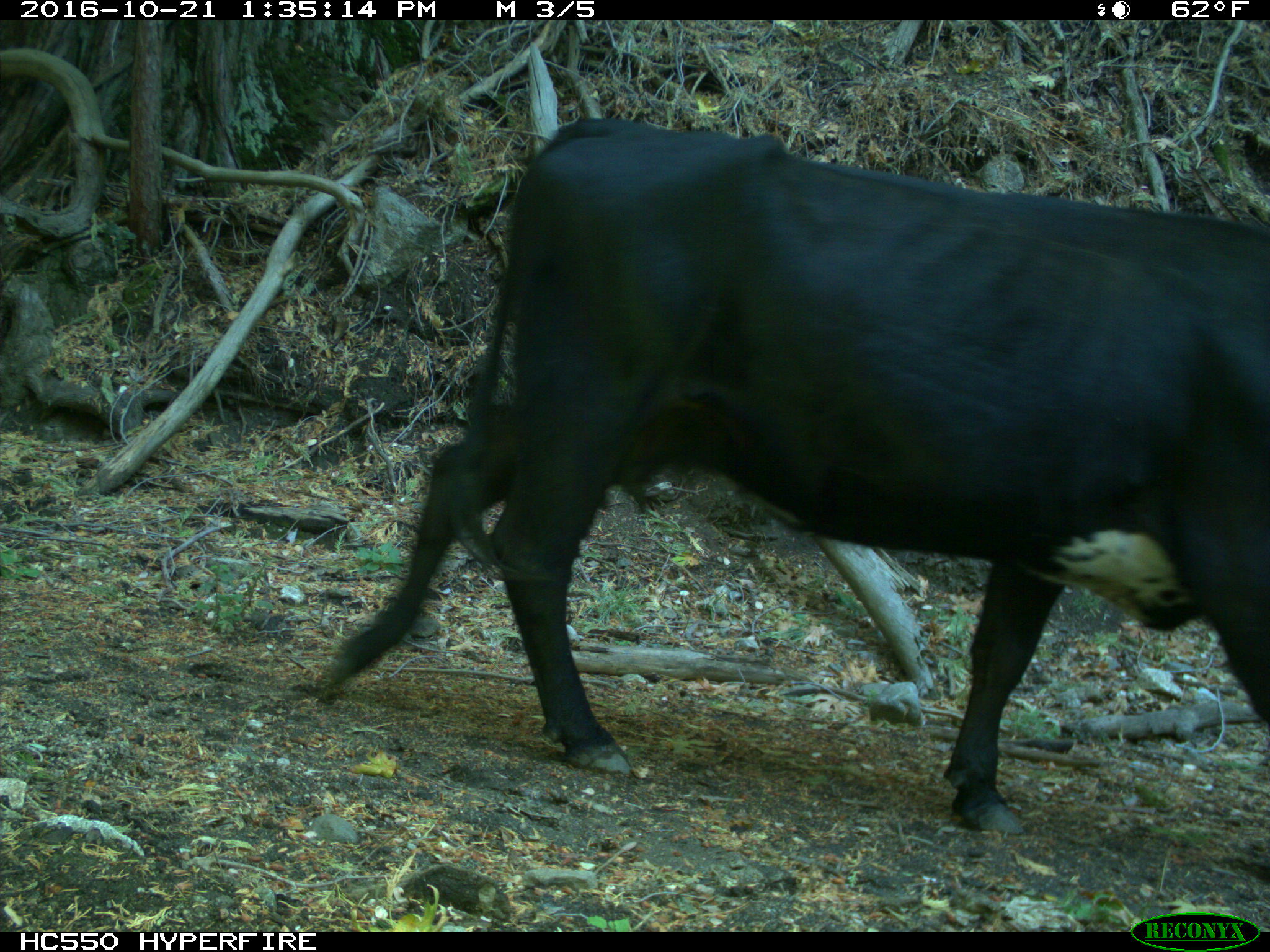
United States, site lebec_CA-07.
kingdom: Animalia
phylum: Chordata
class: Mammalia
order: Artiodactyla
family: Bovidae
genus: Bos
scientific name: Bos taurus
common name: domestic cow